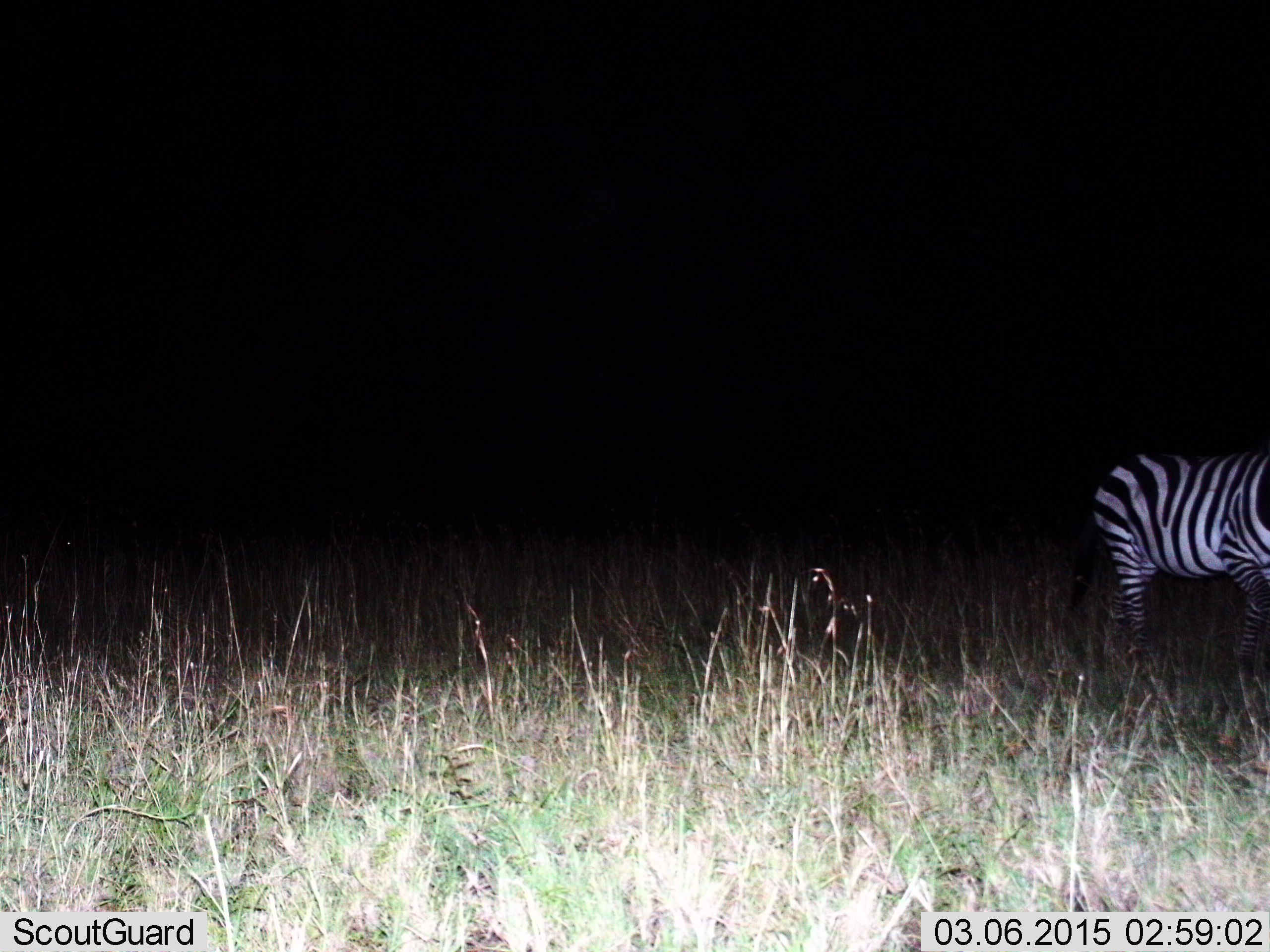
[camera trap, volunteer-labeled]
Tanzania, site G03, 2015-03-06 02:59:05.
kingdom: Animalia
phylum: Chordata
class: Mammalia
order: Perissodactyla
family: Equidae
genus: Equus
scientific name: Equus quagga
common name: plains zebra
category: zebra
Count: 1.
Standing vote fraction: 40%.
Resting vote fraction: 0%.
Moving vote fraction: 60%.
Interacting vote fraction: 0%.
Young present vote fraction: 0%.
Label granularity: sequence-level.